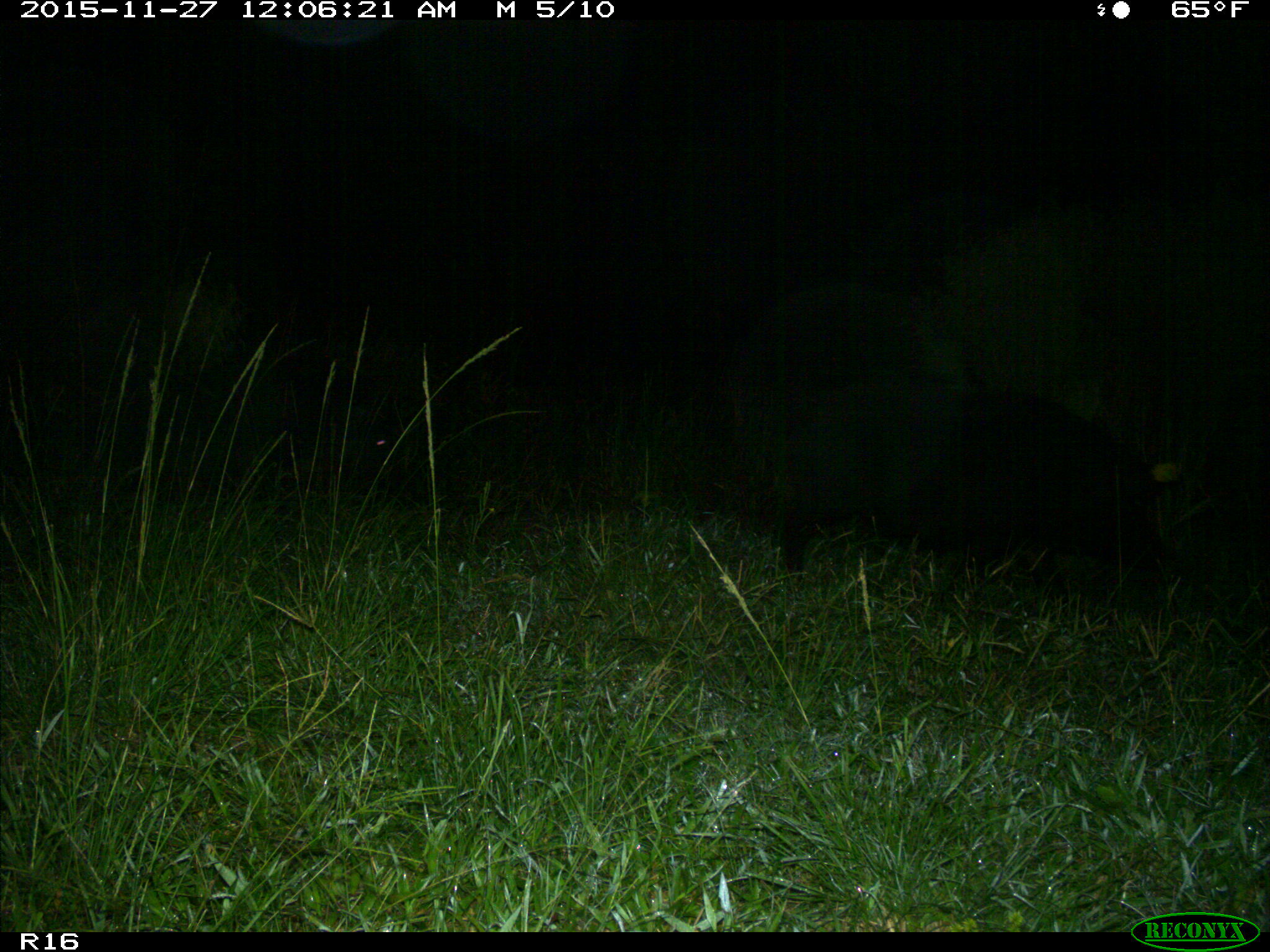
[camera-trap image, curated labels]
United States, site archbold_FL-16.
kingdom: Animalia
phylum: Chordata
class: Mammalia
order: Artiodactyla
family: Suidae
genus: Sus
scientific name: Sus scrofa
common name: wild boar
Sus scrofa (wild boar).